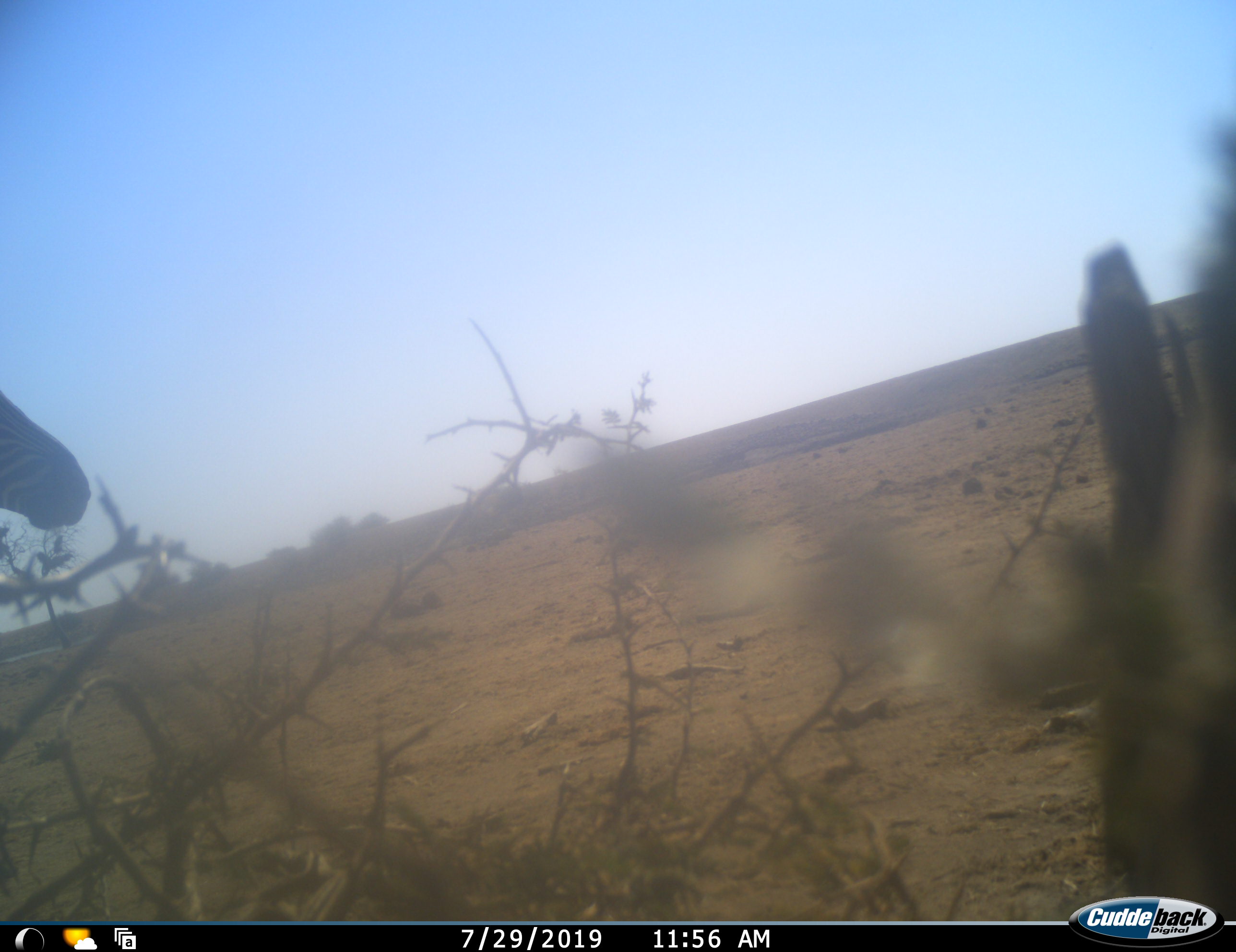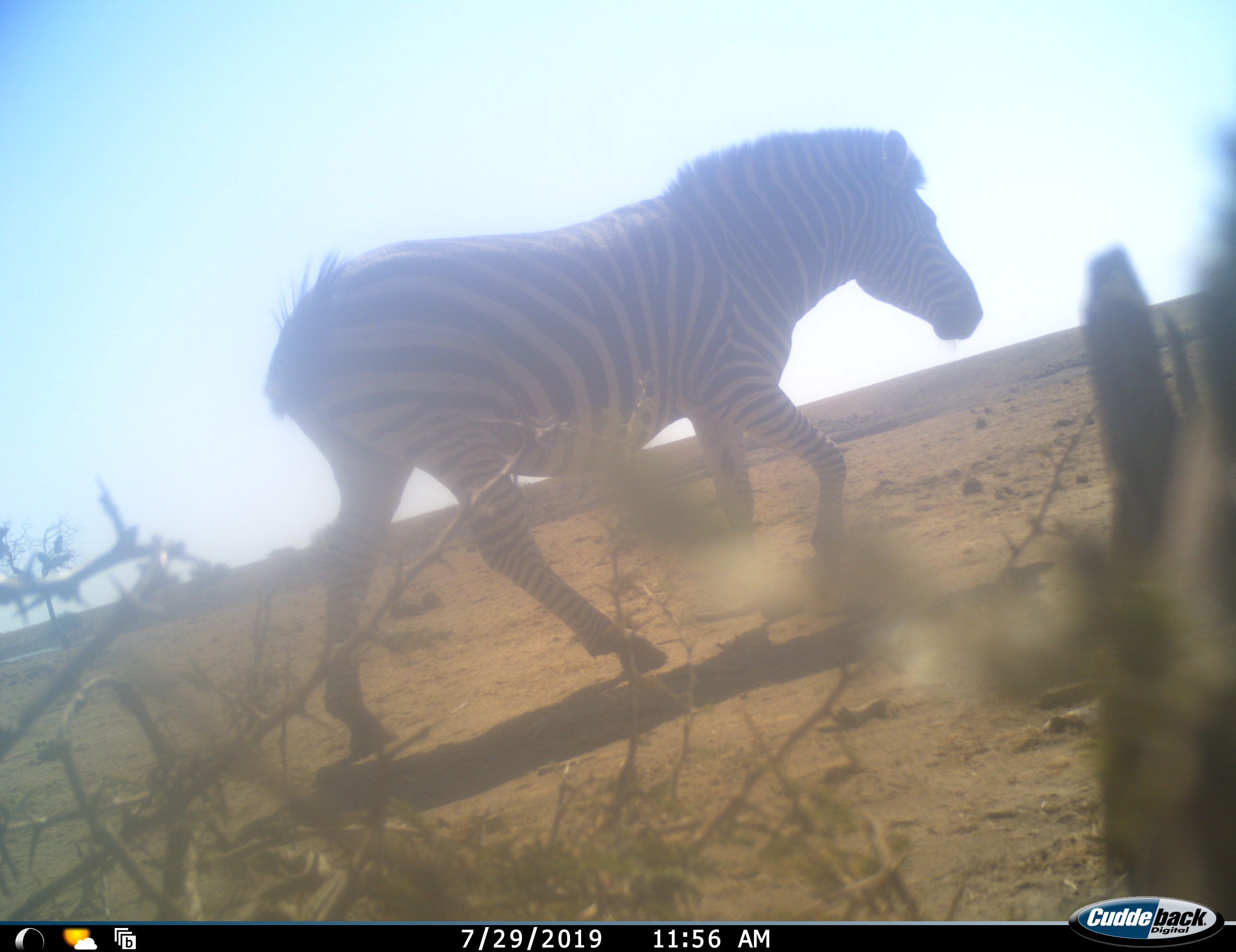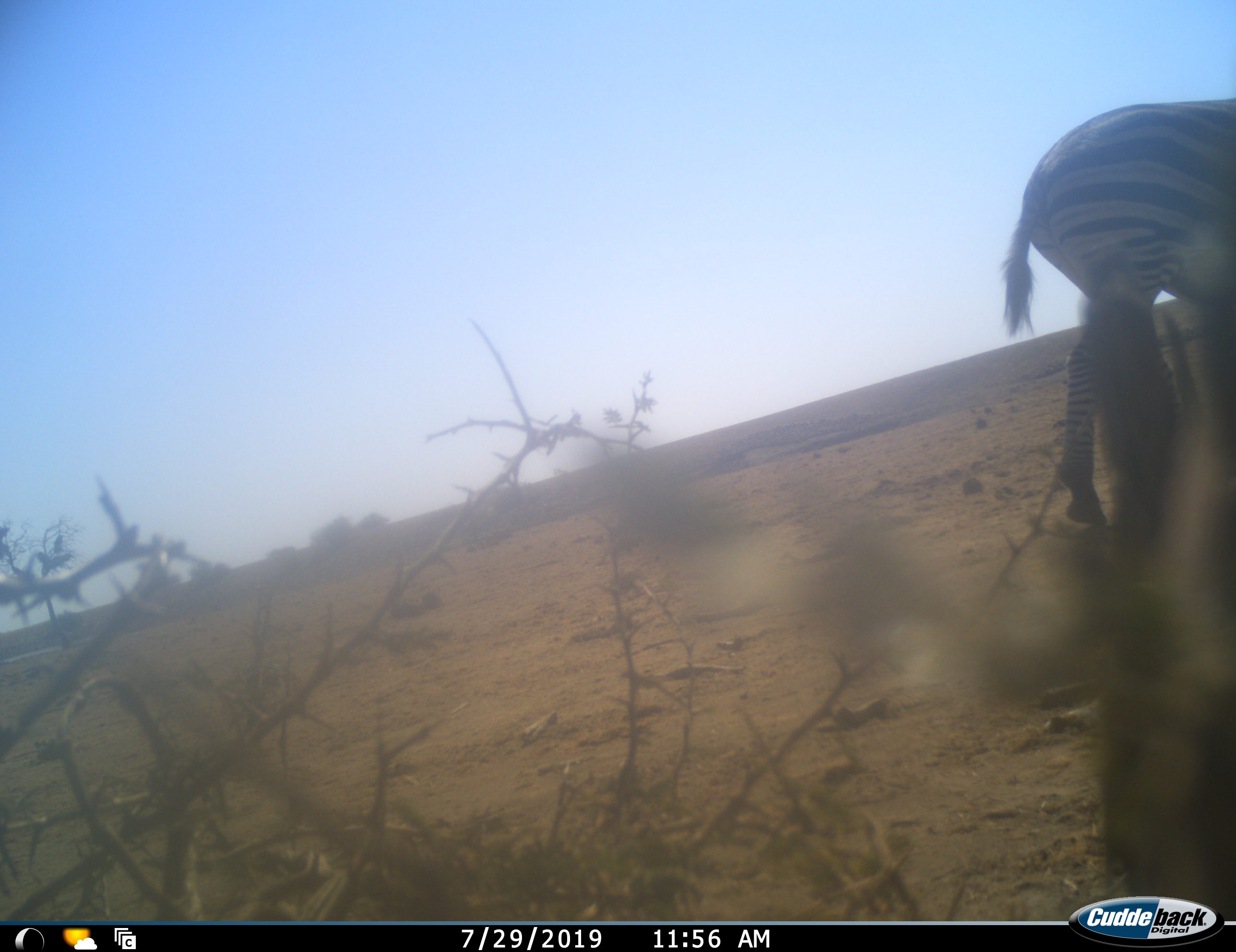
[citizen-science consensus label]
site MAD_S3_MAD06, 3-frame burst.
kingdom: Animalia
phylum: Chordata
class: Mammalia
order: Perissodactyla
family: Equidae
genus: Equus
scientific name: Equus quagga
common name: plains zebra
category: zebraplains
Zebraplains (plains zebra) (Equus quagga), count 1. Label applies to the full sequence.